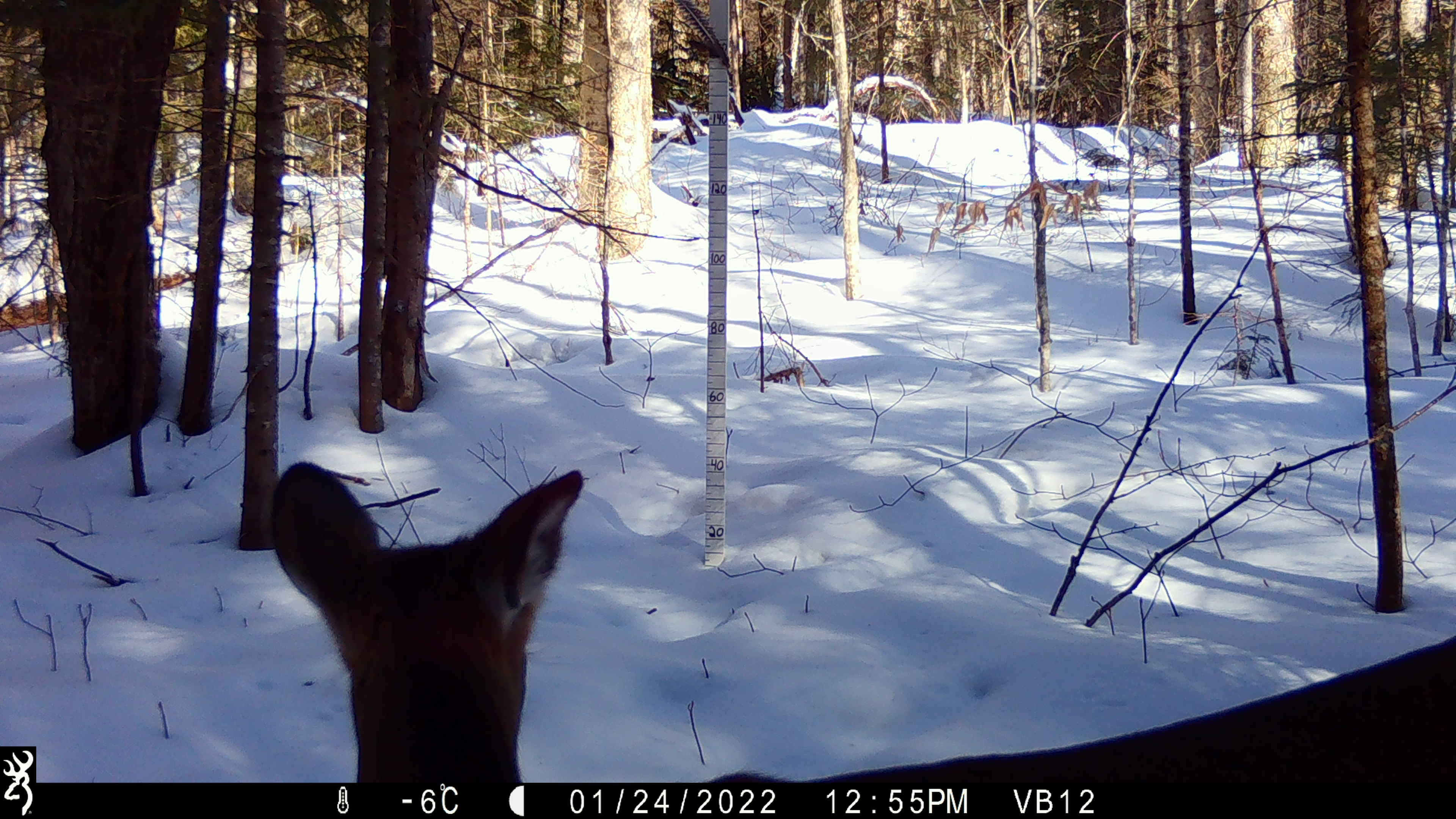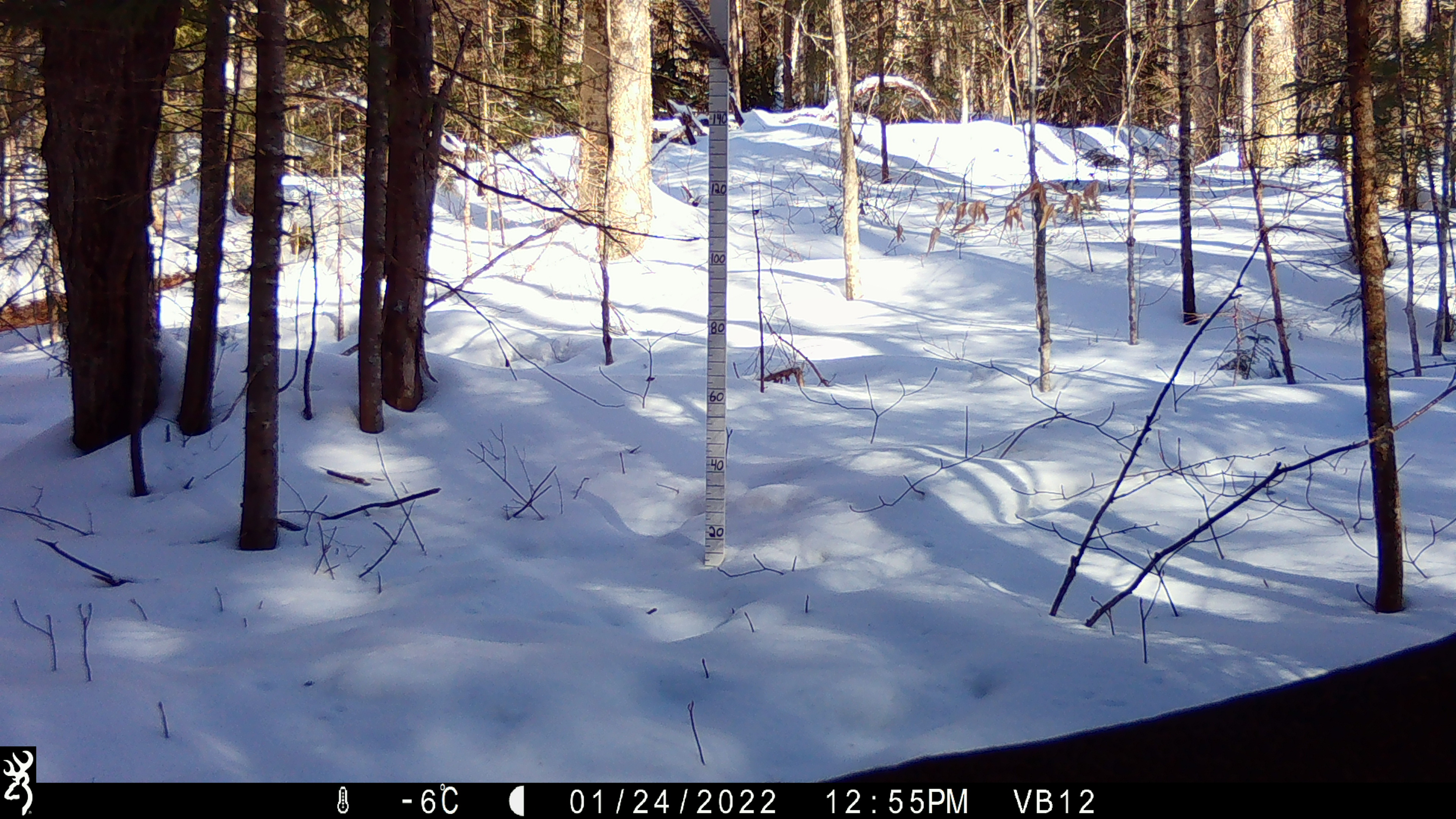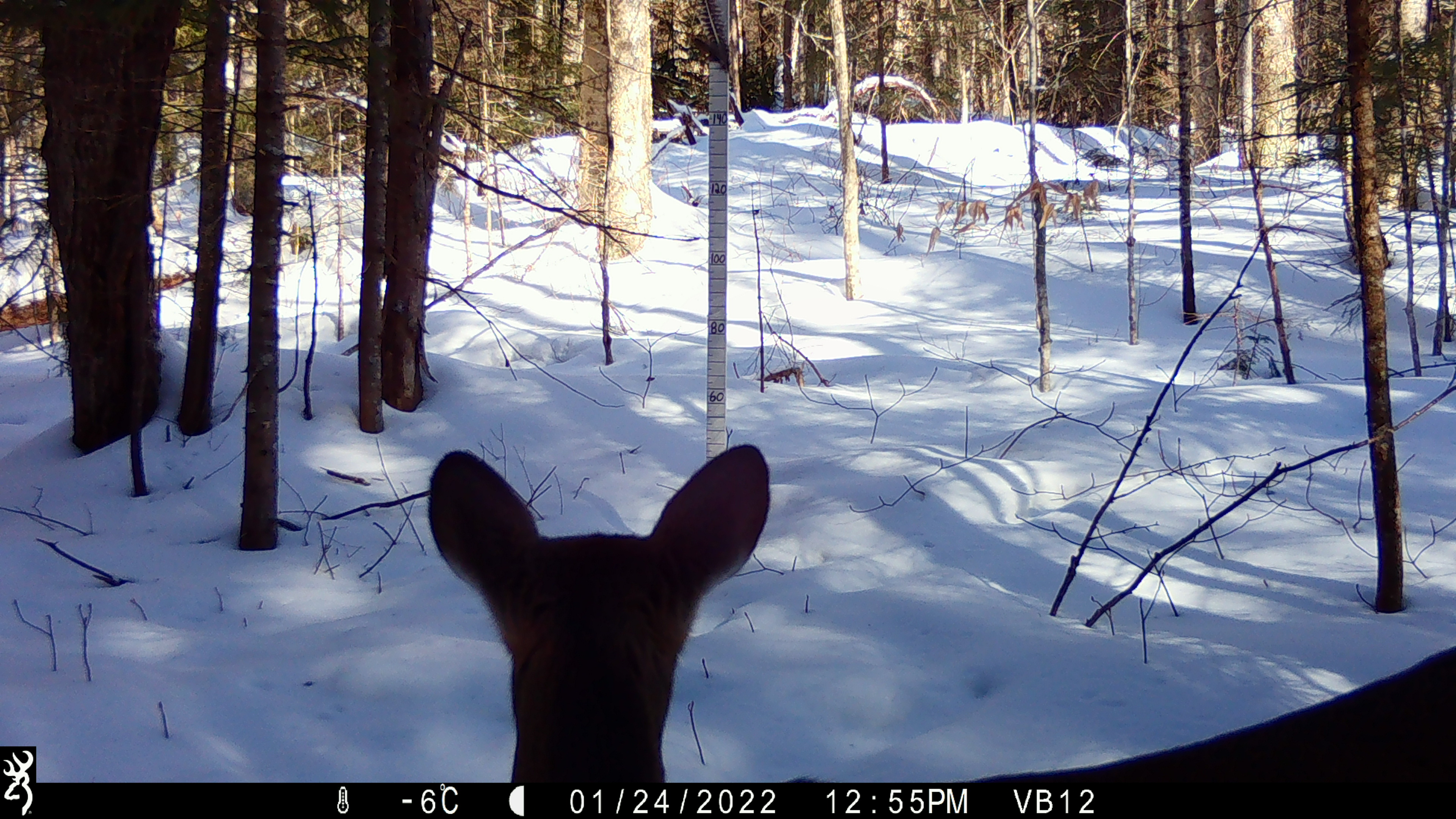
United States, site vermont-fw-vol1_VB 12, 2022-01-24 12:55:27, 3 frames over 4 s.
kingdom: Animalia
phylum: Chordata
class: Mammalia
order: Artiodactyla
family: Cervidae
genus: Odocoileus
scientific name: Odocoileus virginianus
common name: white-tailed deer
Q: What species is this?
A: White-tailed deer (Odocoileus virginianus).